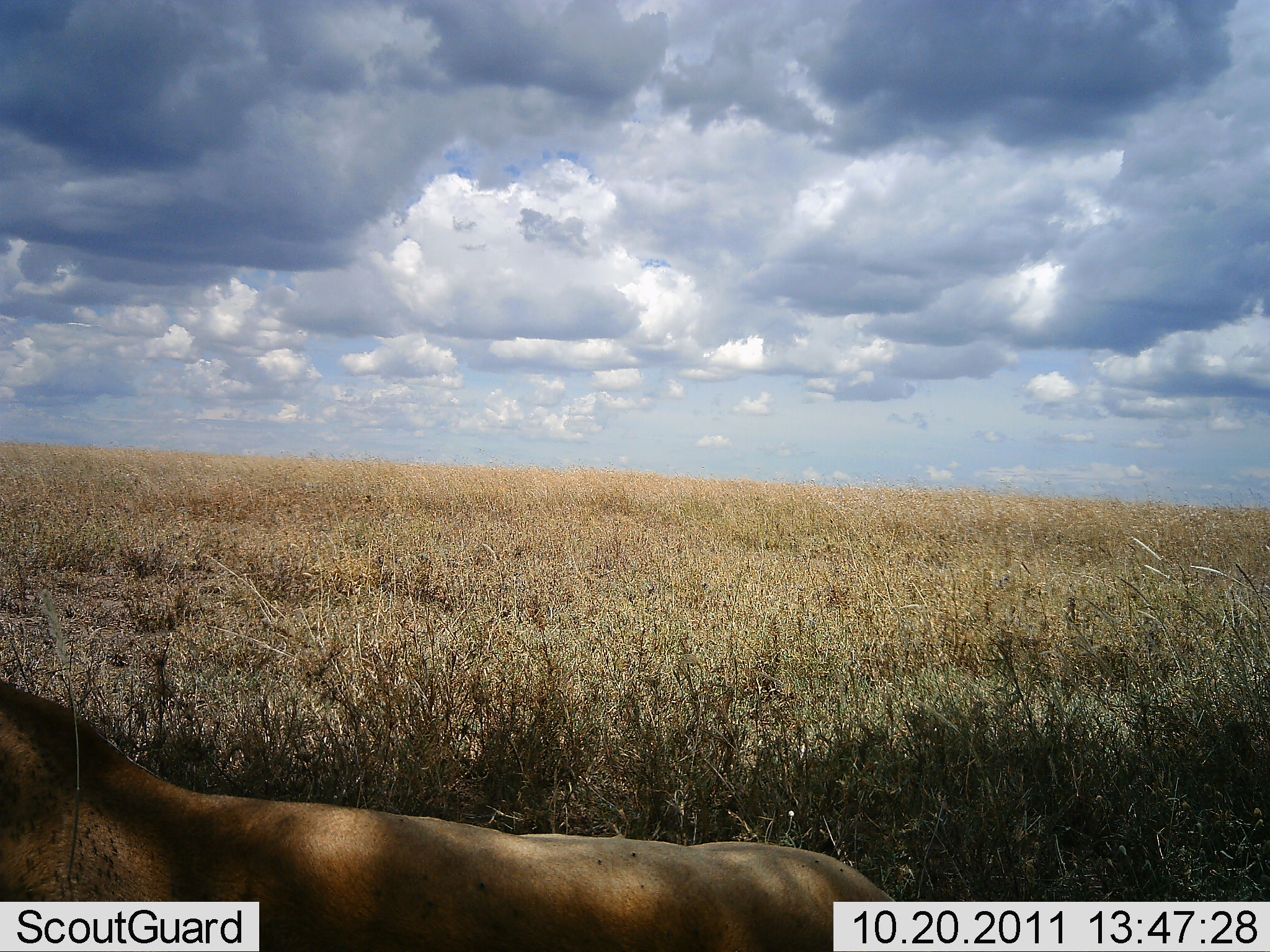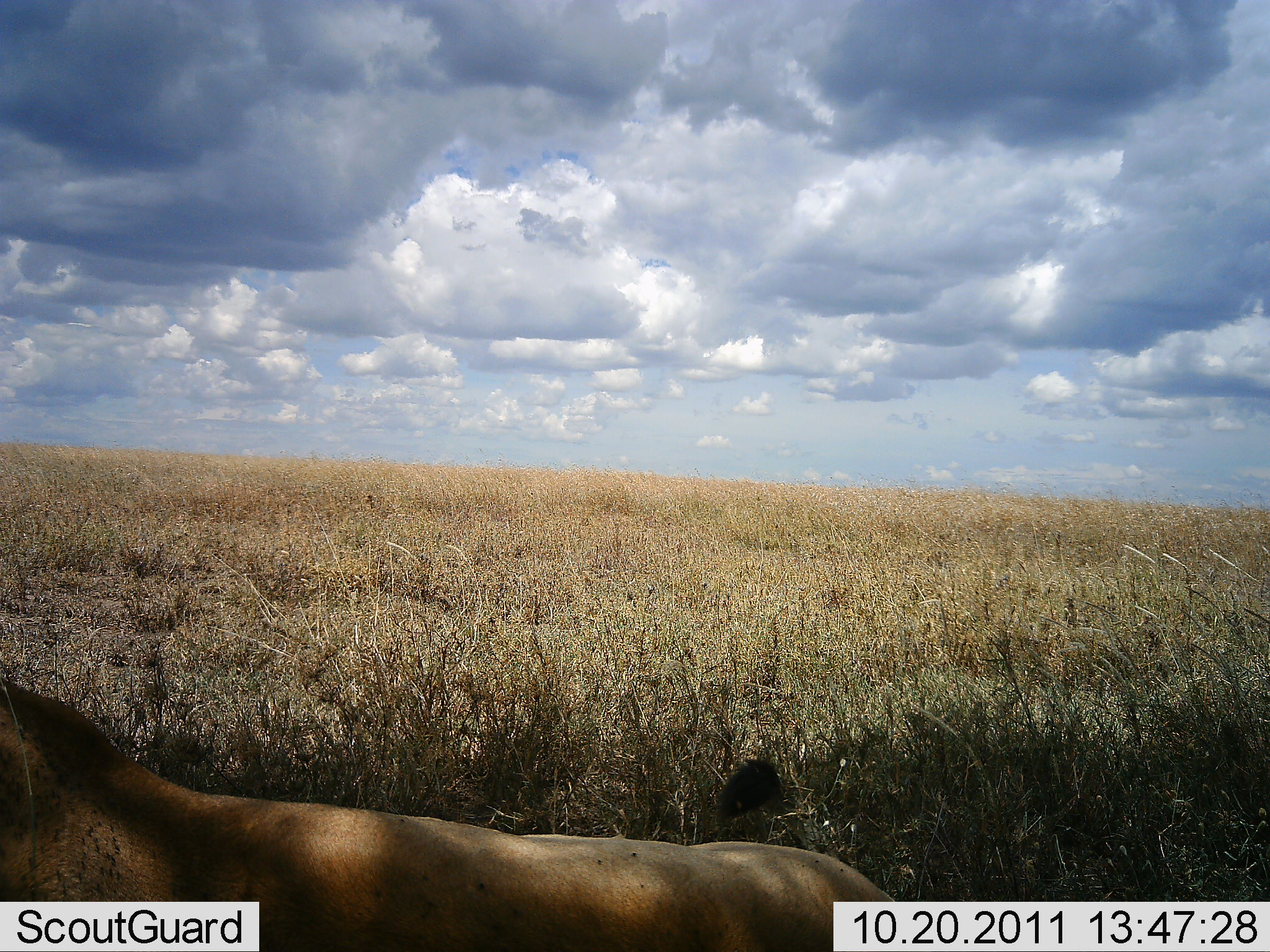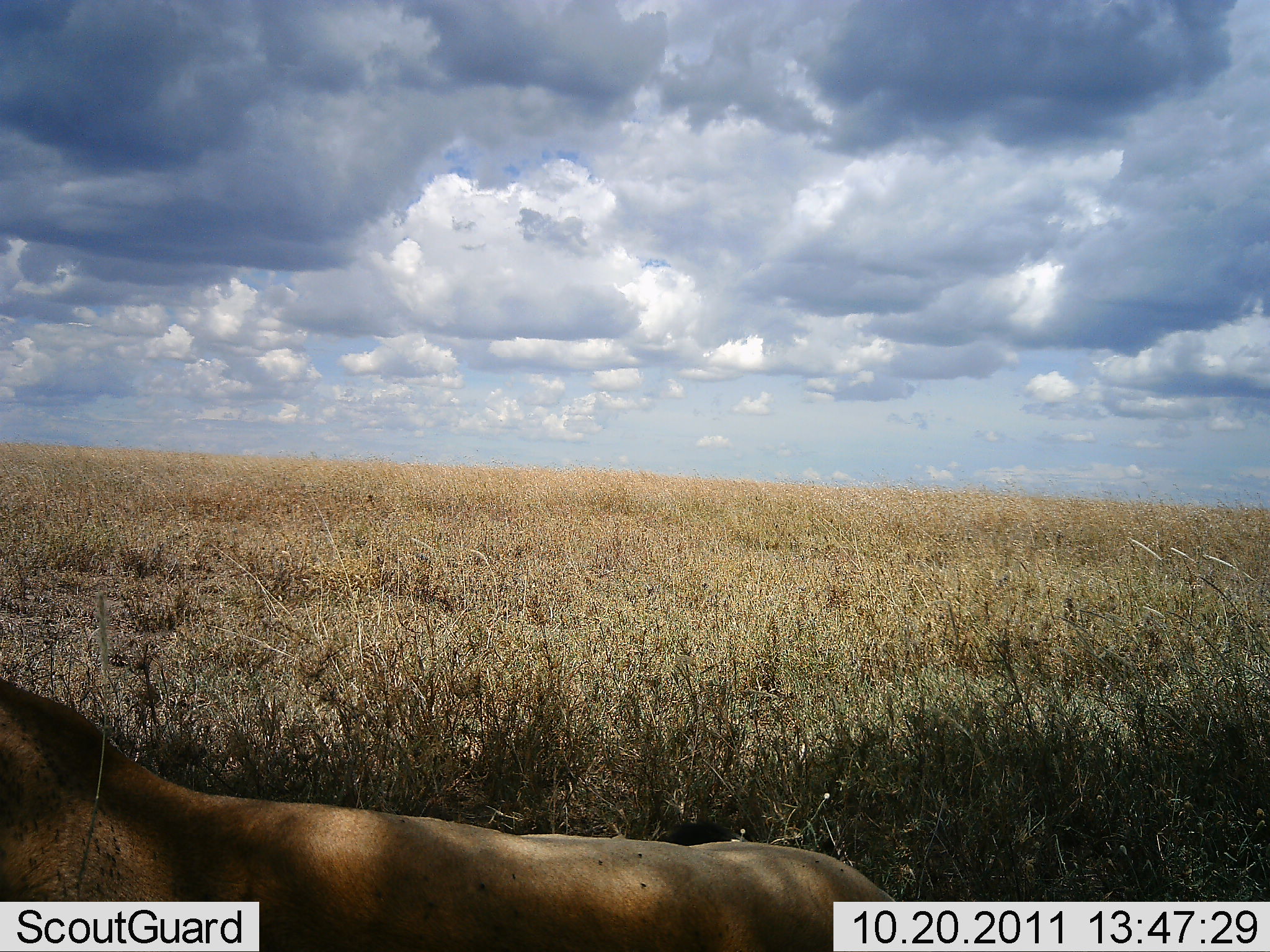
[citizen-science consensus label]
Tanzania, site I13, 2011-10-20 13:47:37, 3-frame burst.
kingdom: Animalia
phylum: Chordata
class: Mammalia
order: Carnivora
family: Felidae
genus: Panthera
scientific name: Panthera leo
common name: lion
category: lionfemale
Lionfemale (lion) (Panthera leo), count 1. Behavior (volunteer vote fractions): standing 8%, resting 92%, moving 0%, interacting 0%. Young present (vote fraction): 0%. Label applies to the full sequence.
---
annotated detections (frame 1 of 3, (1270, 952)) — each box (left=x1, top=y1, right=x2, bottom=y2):
animal: (left=1, top=670, right=915, bottom=952)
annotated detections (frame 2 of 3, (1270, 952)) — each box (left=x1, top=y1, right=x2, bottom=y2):
animal: (left=2, top=675, right=922, bottom=950); (left=711, top=753, right=790, bottom=824)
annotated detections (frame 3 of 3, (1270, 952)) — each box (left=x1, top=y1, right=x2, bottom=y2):
animal: (left=2, top=670, right=912, bottom=952); (left=654, top=819, right=748, bottom=847)